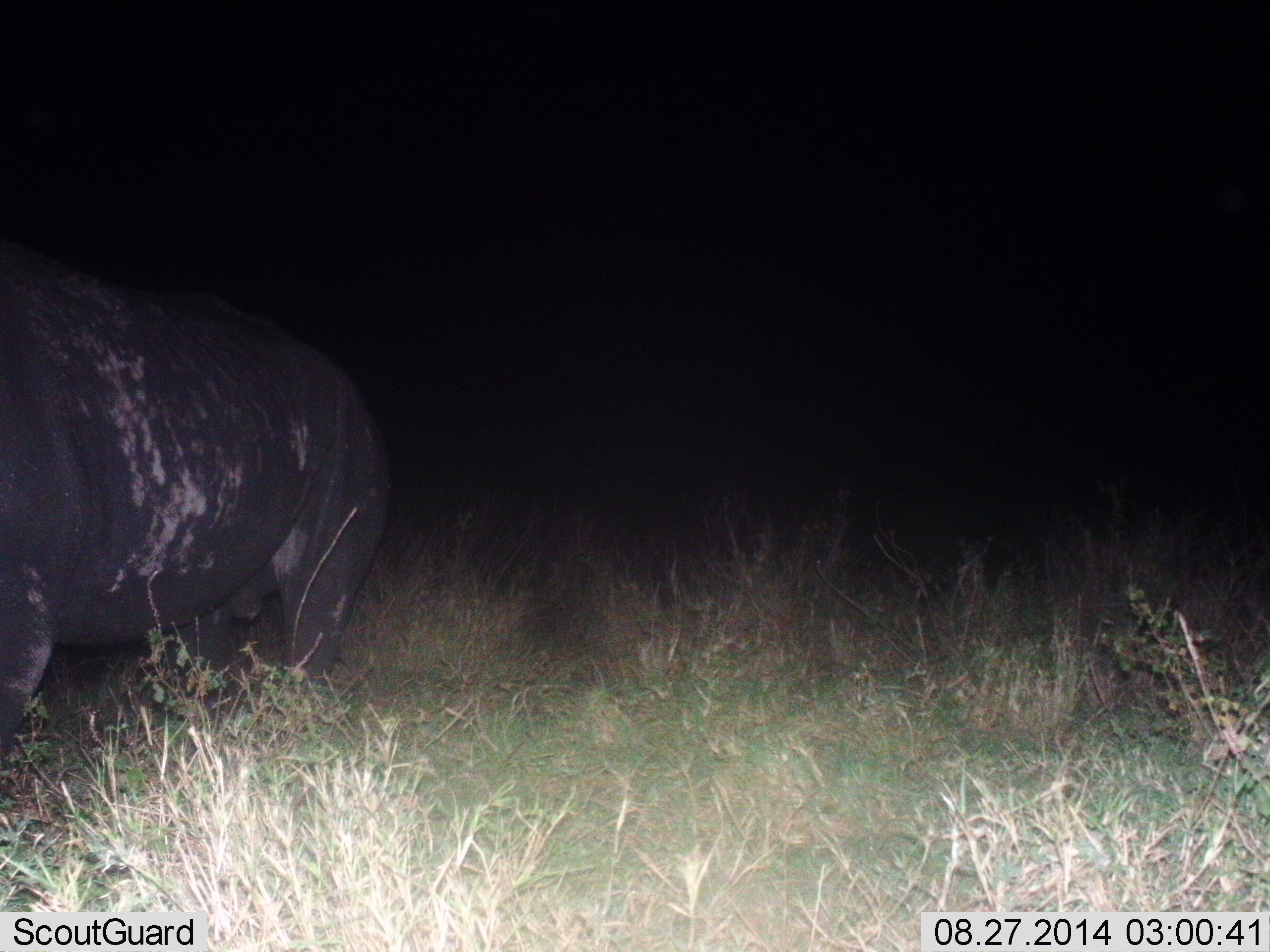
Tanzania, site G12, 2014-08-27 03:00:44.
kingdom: Animalia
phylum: Chordata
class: Mammalia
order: Perissodactyla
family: Rhinocerotidae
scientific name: Rhinocerotidae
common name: rhinoceros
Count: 1.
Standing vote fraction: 70%.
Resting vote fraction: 0%.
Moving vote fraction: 20%.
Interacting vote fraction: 0%.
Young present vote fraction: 0%.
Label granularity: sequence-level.